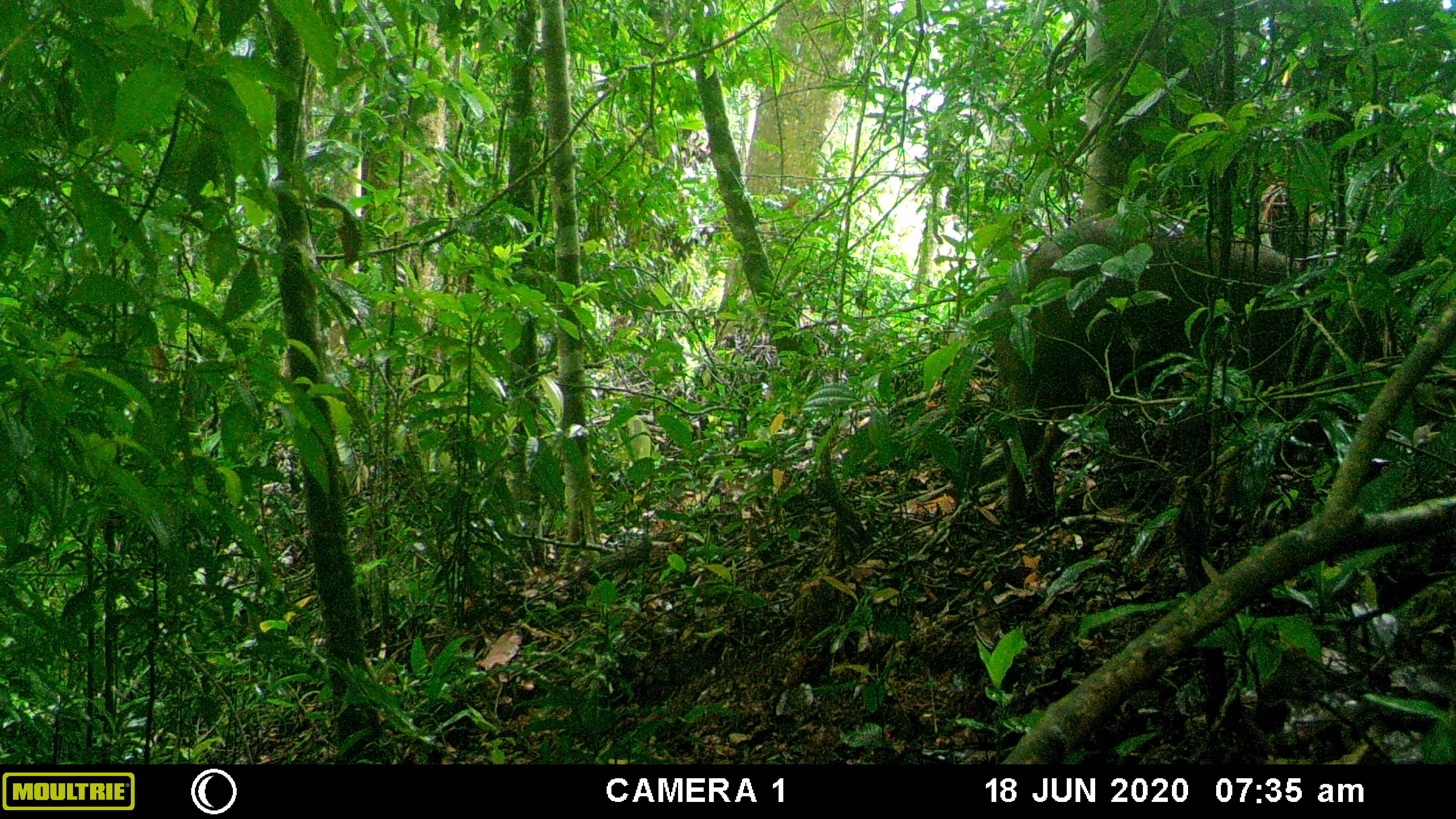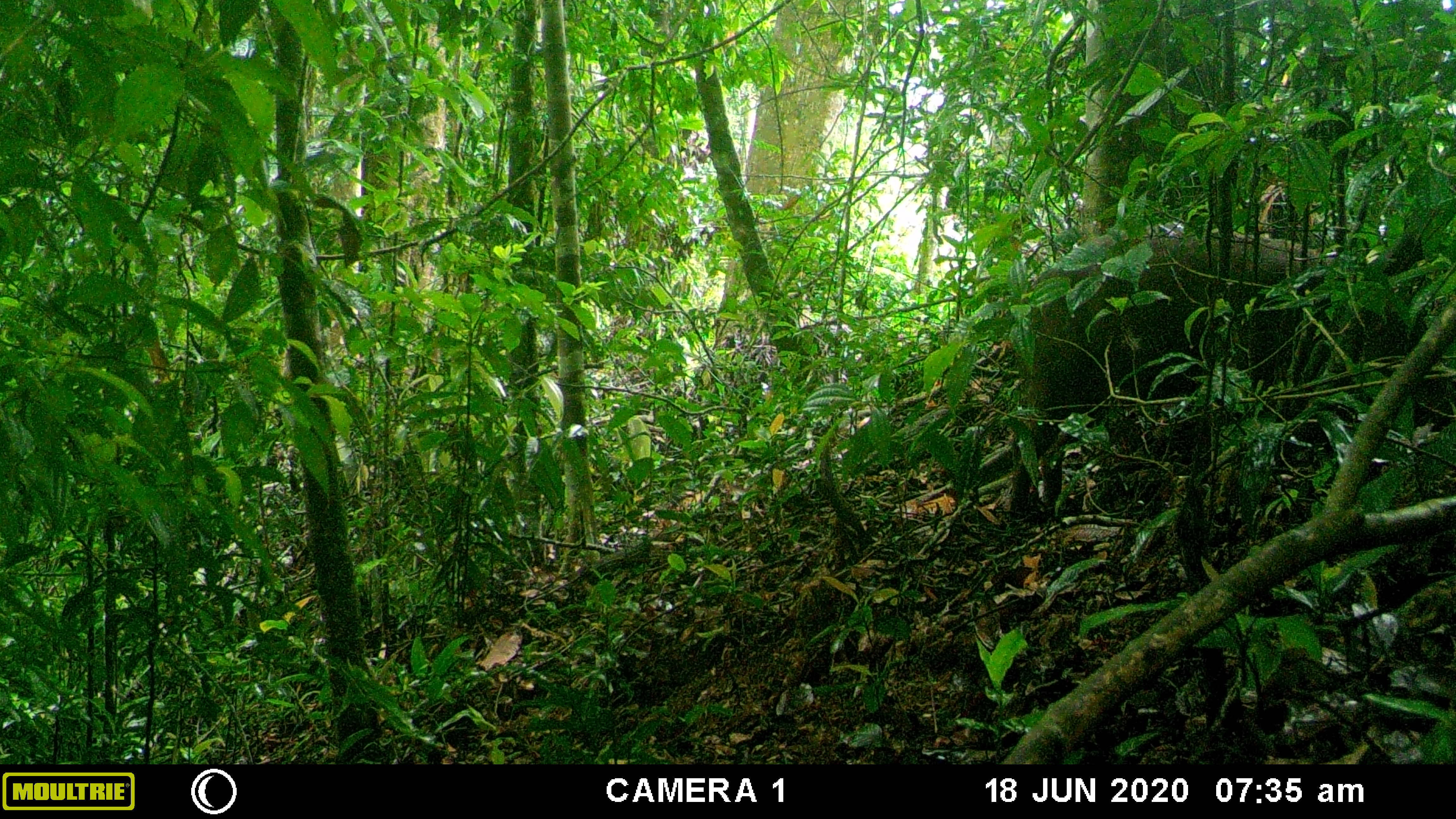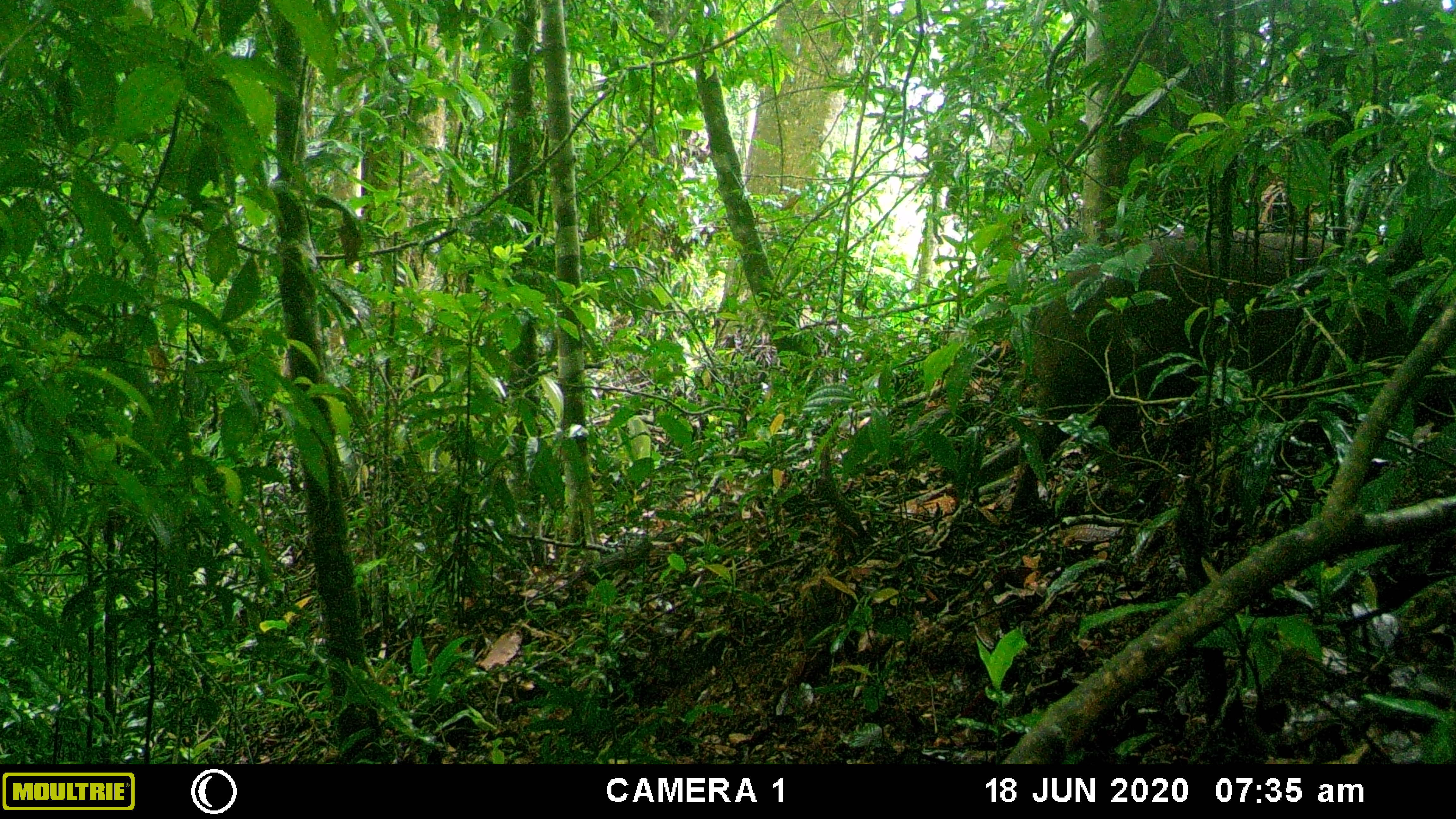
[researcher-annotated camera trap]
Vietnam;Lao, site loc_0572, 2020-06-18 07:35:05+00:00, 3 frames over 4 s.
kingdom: Animalia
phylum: Chordata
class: Mammalia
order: Artiodactyla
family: Suidae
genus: Sus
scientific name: Sus scrofa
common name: eurasian wild pig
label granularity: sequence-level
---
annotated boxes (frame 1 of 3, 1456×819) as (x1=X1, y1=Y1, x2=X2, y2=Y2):
eurasian wild pig: (x1=988, y1=213, x2=1389, y2=518)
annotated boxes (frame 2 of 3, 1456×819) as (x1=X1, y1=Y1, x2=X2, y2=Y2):
eurasian wild pig: (x1=1004, y1=219, x2=1452, y2=516)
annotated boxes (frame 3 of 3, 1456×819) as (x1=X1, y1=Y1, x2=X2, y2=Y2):
eurasian wild pig: (x1=1007, y1=229, x2=1453, y2=509)